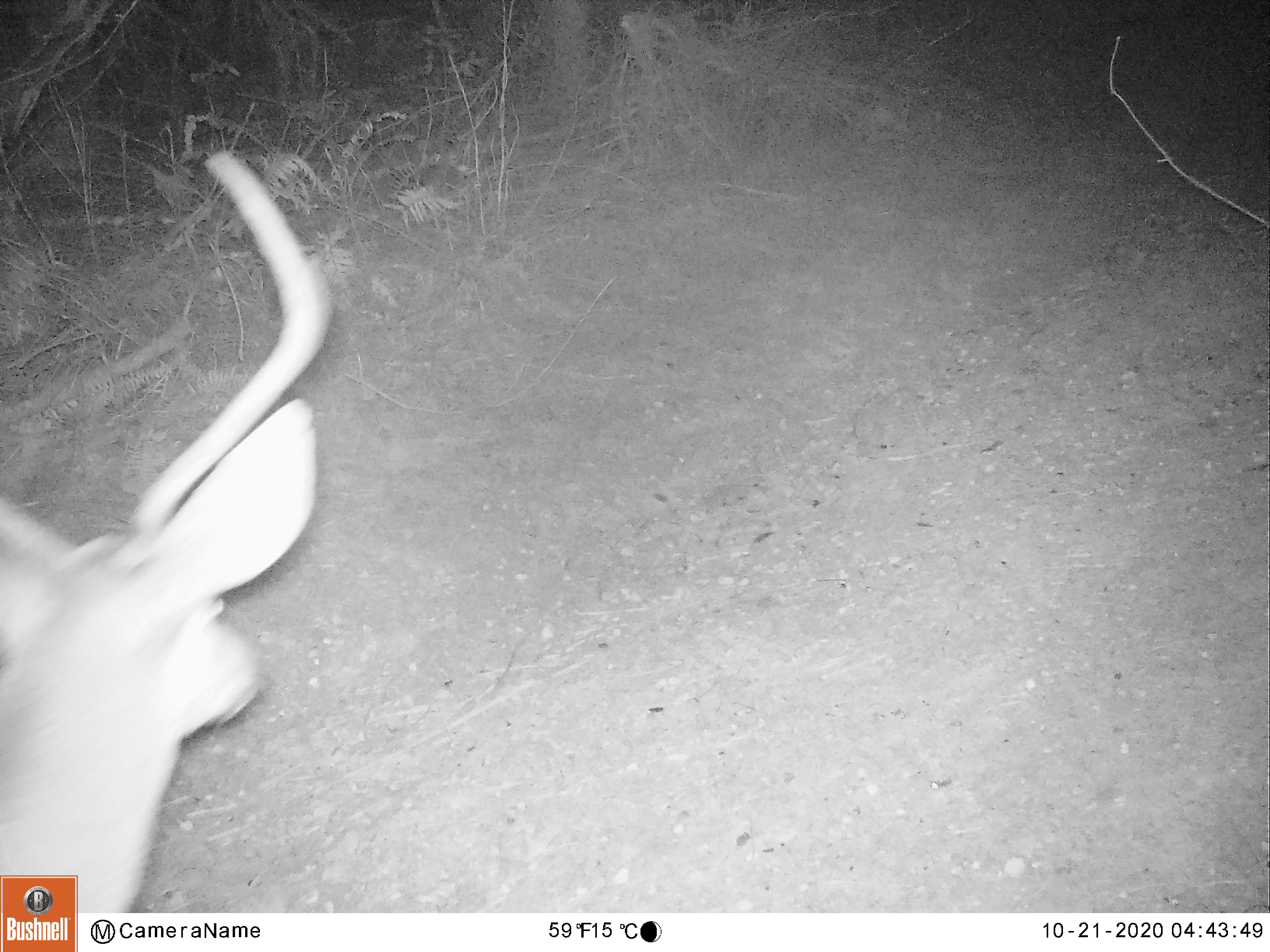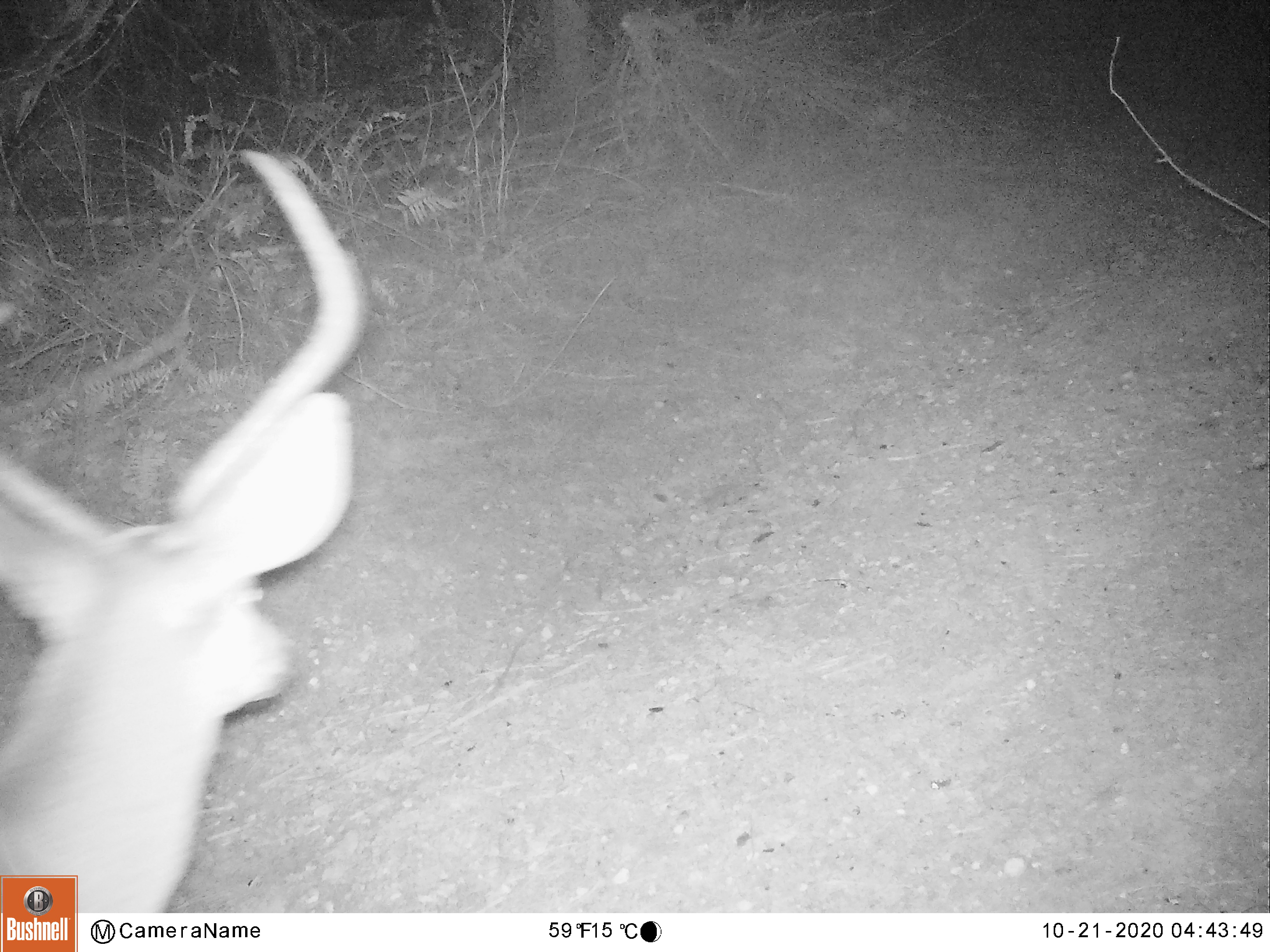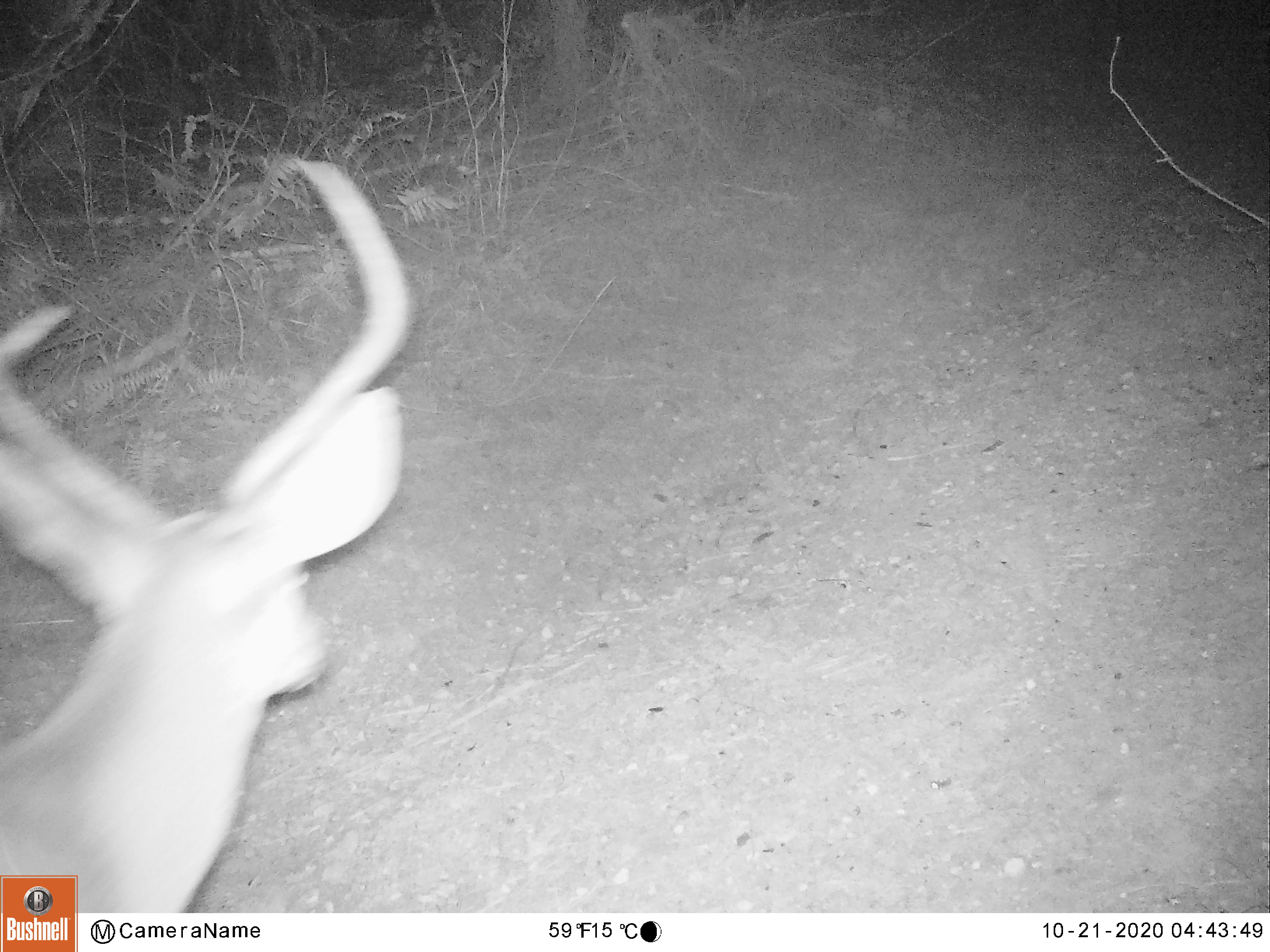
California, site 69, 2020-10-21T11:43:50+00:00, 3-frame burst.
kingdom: Animalia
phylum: Chordata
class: Mammalia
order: Artiodactyla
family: Cervidae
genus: Odocoileus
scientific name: Odocoileus hemionus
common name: mule deer